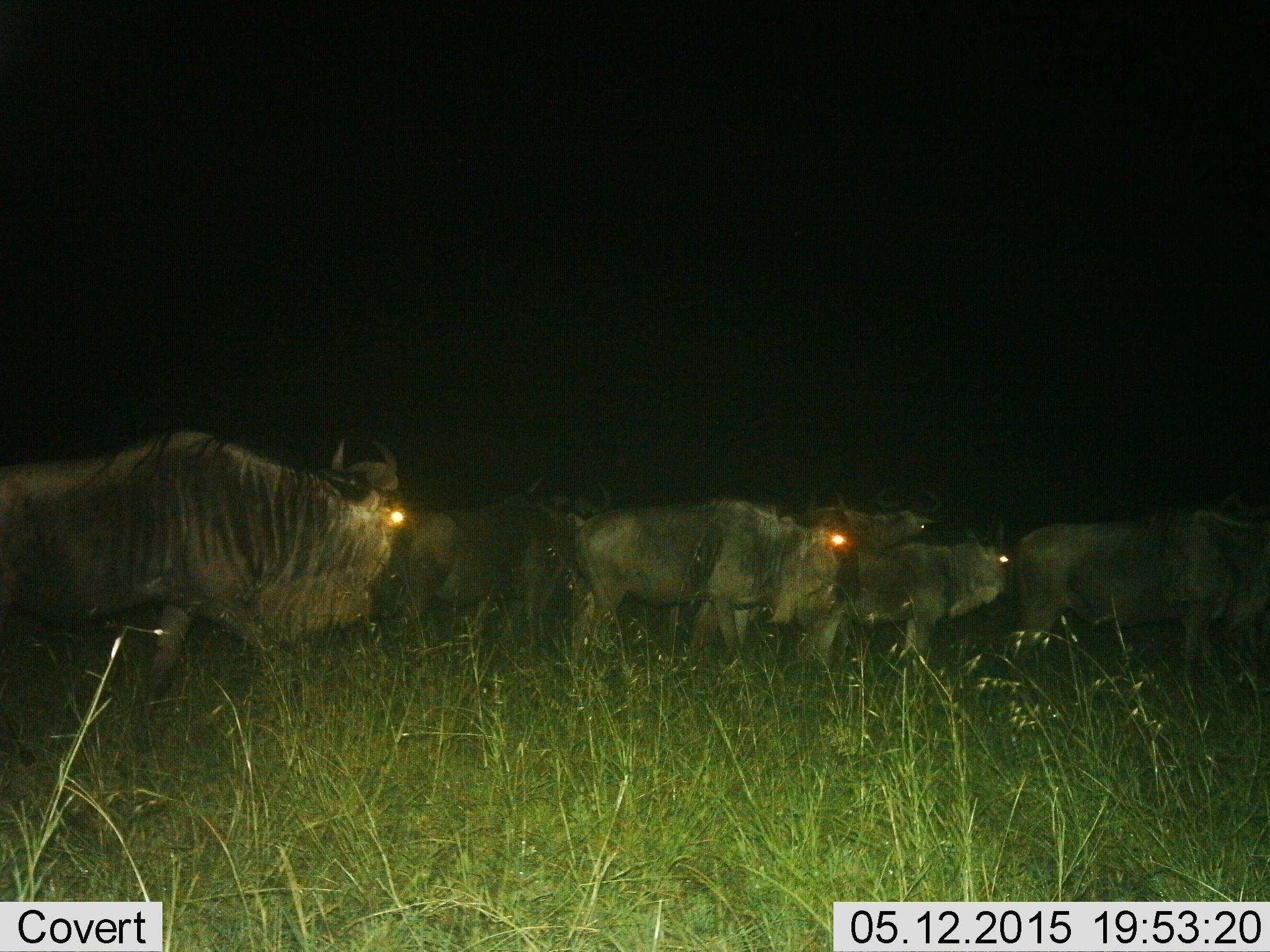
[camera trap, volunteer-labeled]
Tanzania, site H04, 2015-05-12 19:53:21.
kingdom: Animalia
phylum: Chordata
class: Mammalia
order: Artiodactyla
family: Bovidae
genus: Connochaetes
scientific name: Connochaetes taurinus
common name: blue wildebeest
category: wildebeest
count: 7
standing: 0%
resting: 10%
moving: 90%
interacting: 0%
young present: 0%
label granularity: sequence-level